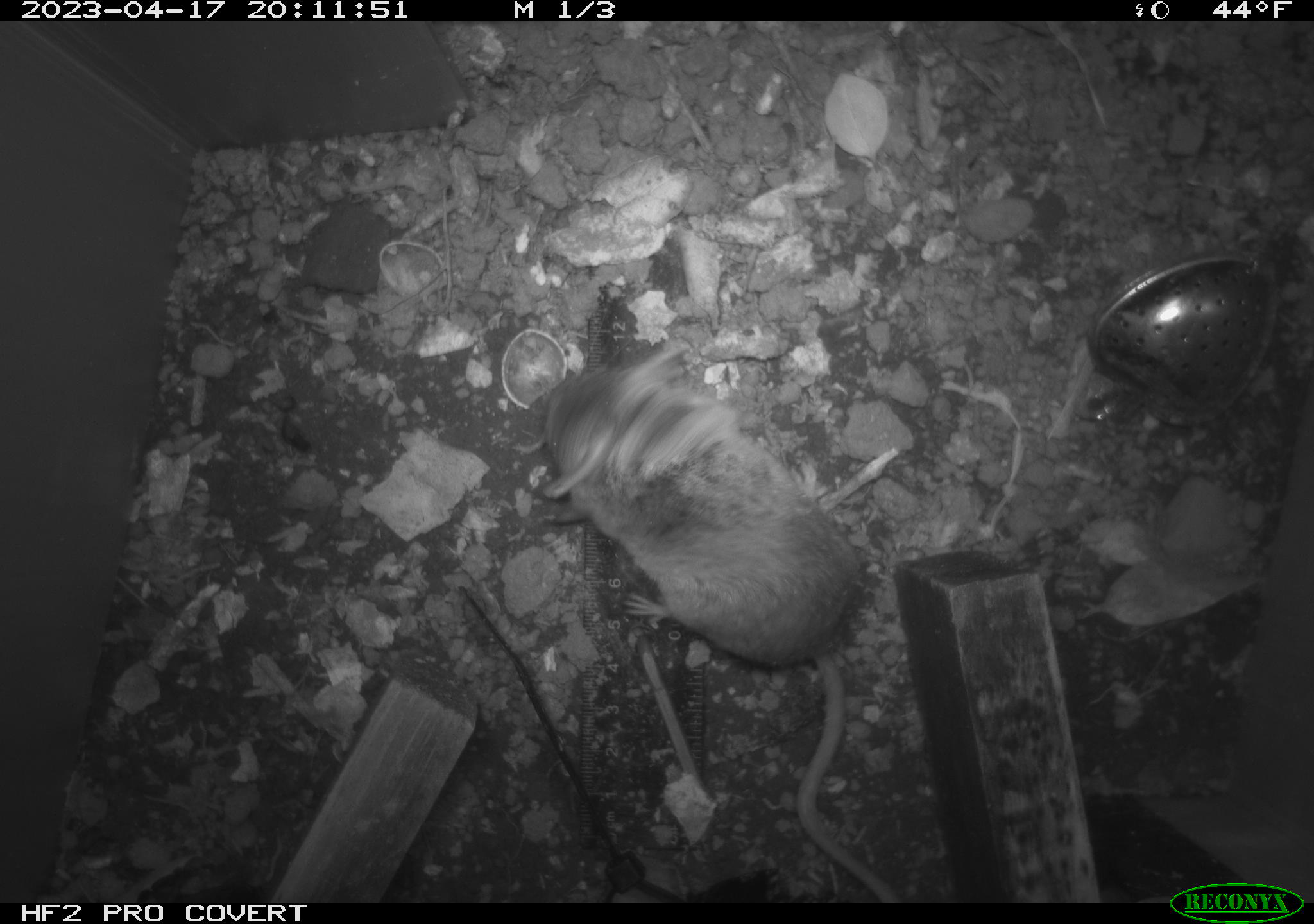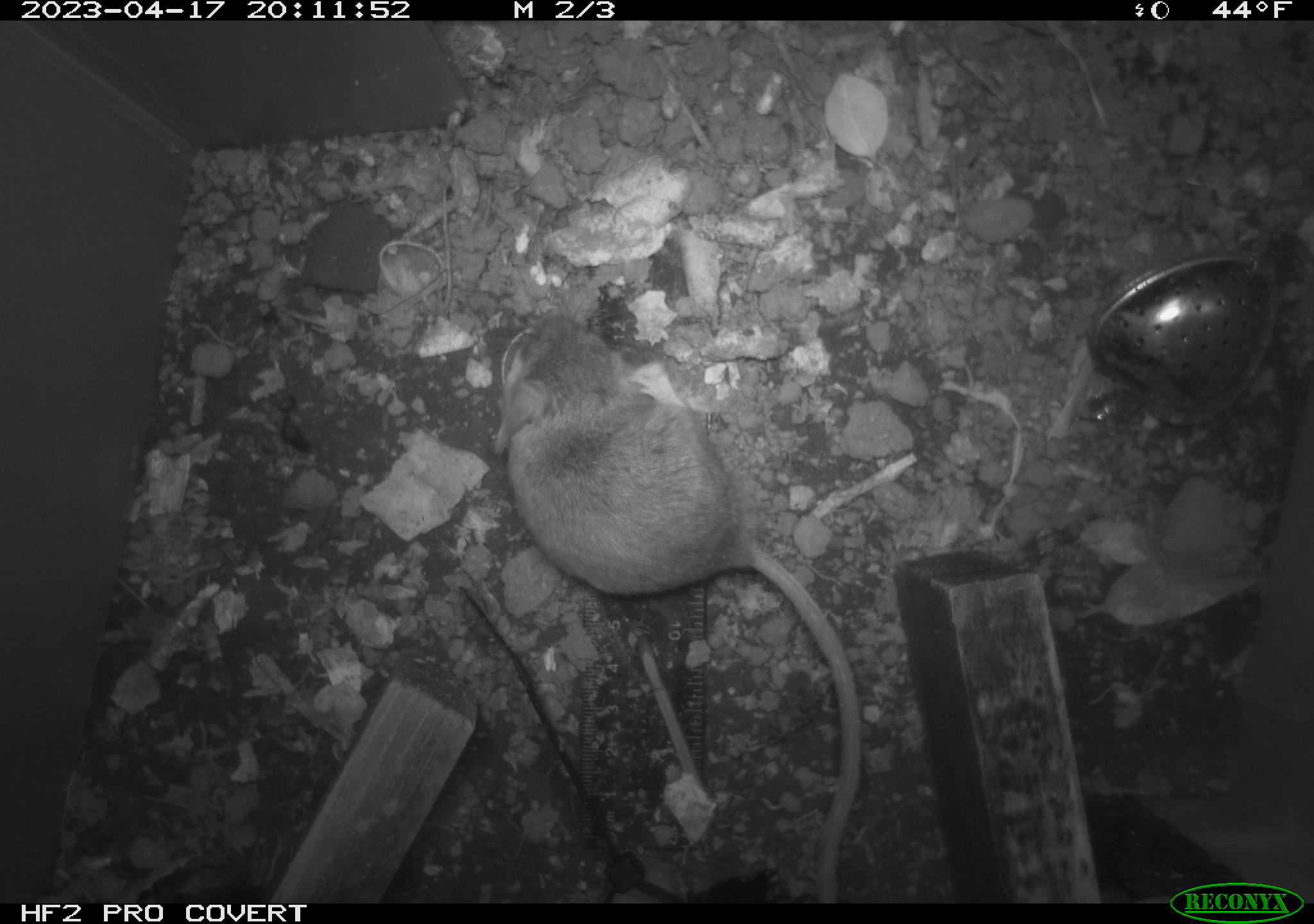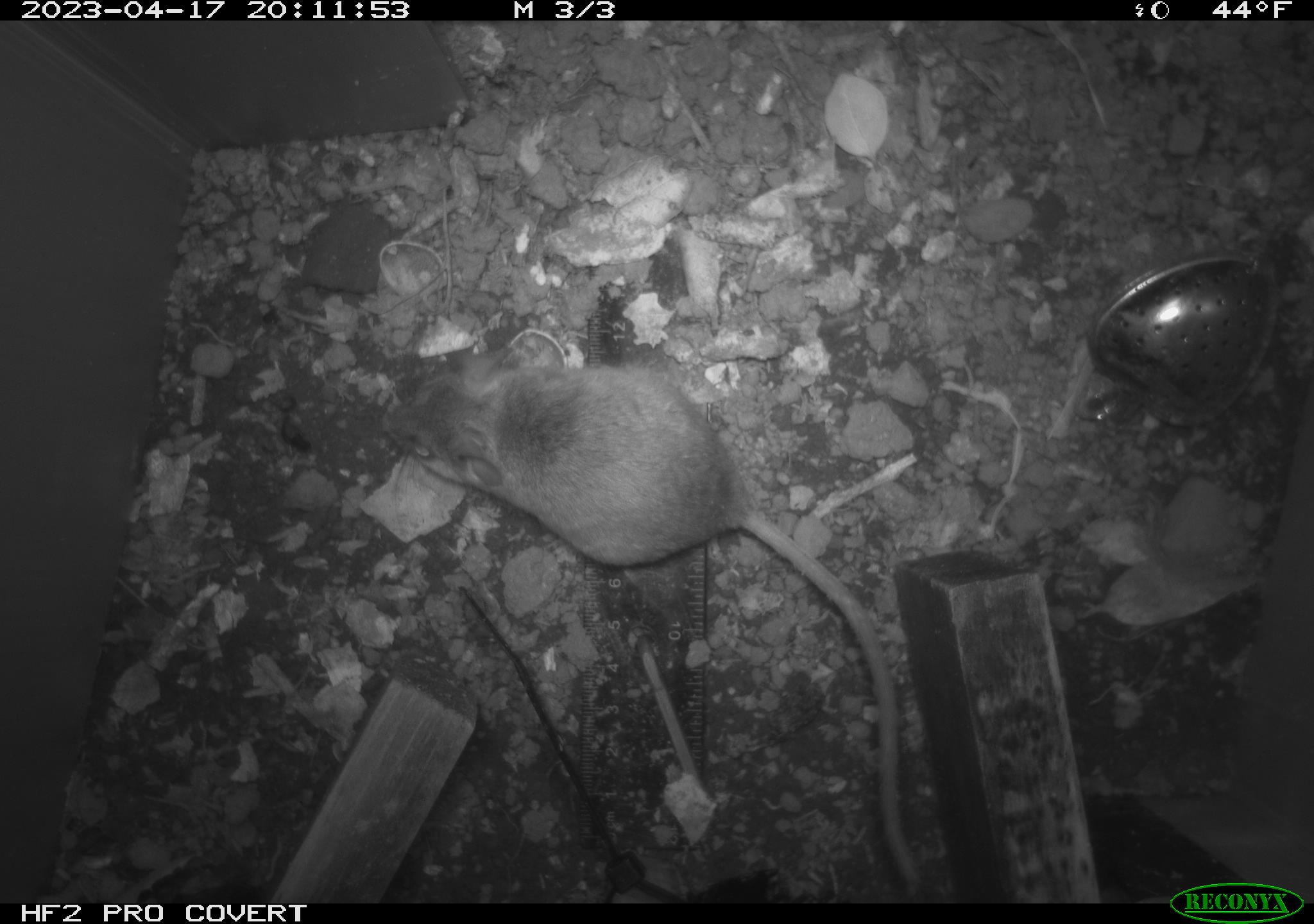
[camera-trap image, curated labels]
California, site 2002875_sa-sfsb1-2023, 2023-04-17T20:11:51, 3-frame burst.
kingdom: Animalia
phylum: Chordata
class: Mammalia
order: Rodentia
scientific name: Rodentia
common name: mouse species